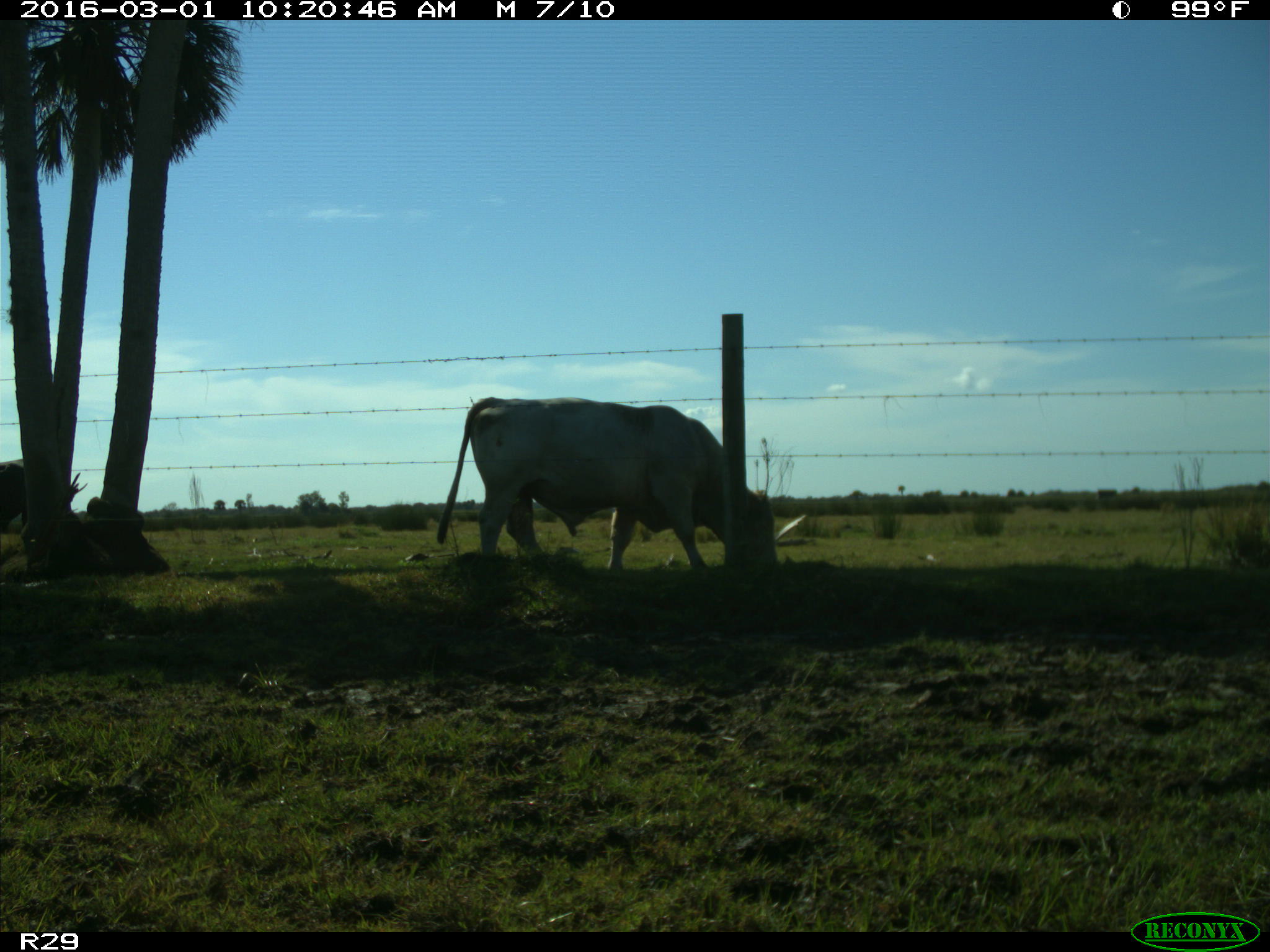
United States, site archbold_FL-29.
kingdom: Animalia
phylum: Chordata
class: Mammalia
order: Artiodactyla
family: Bovidae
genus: Bos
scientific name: Bos taurus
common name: domestic cow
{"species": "Bos taurus (domestic cow)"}